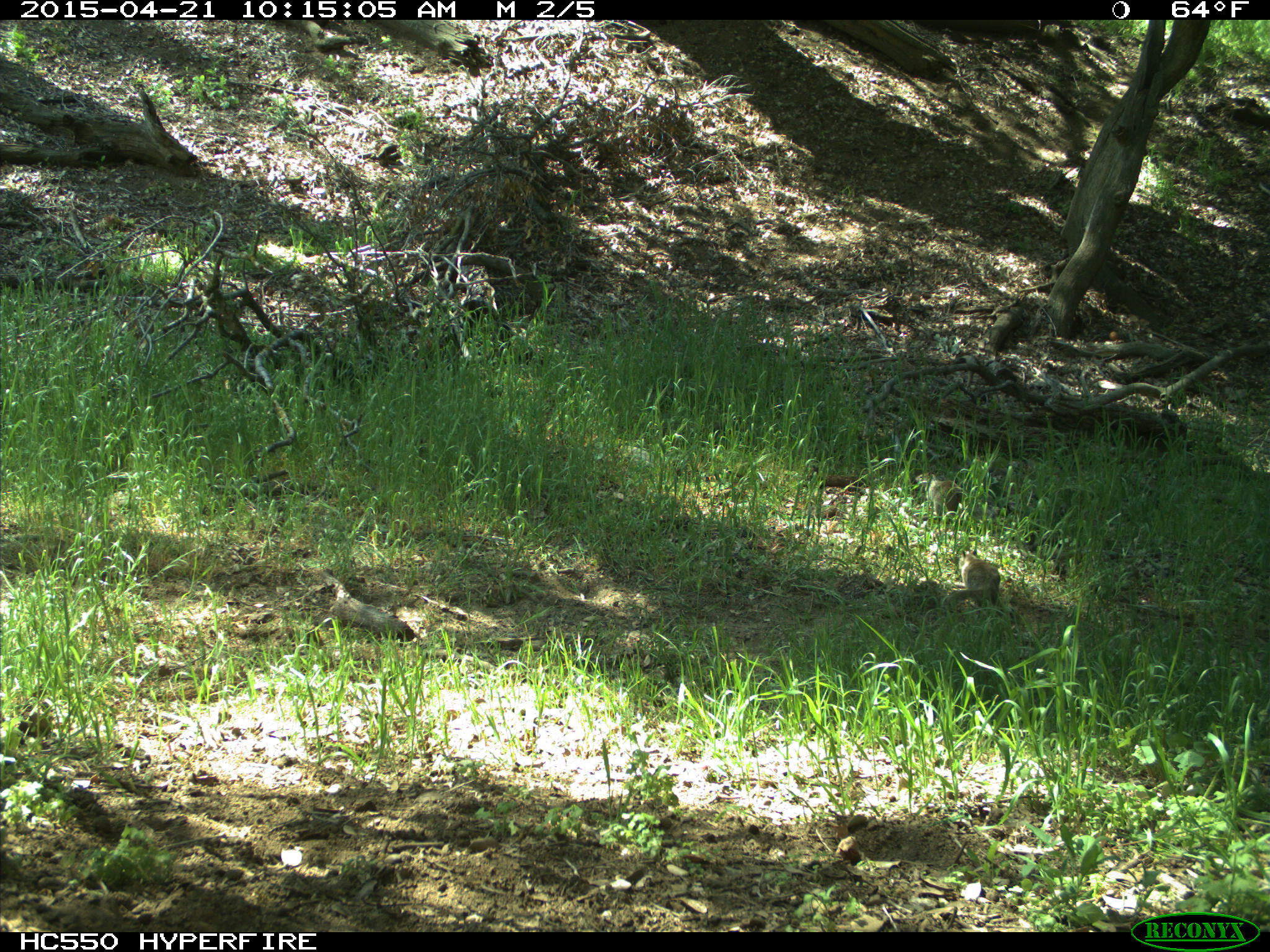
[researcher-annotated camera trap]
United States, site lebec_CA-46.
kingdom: Animalia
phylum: Chordata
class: Mammalia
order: Rodentia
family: Sciuridae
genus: Otospermophilus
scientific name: Otospermophilus beecheyi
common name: california ground squirrel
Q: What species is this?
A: Otospermophilus beecheyi (california ground squirrel).